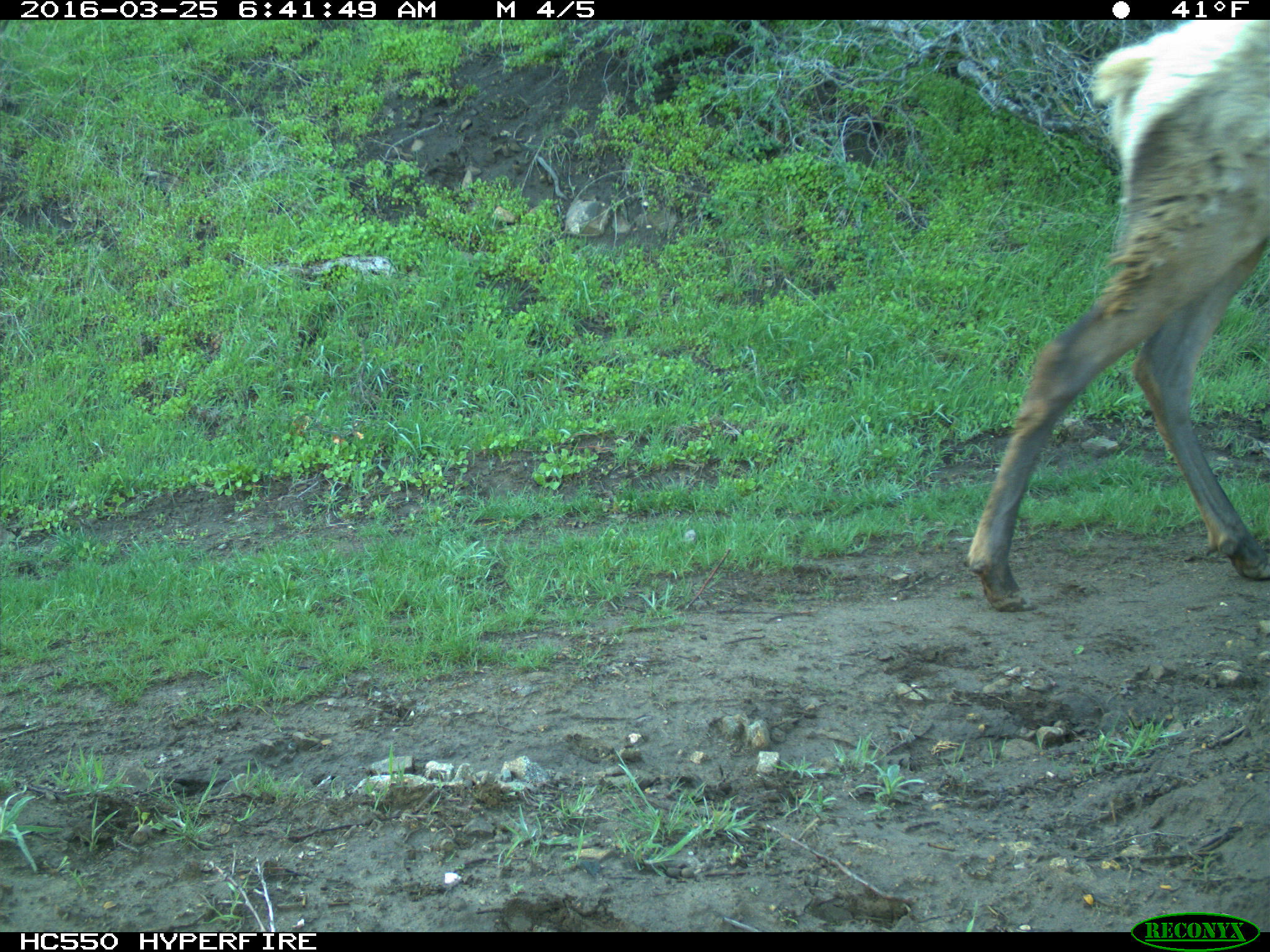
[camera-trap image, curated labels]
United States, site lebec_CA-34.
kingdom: Animalia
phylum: Chordata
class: Mammalia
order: Artiodactyla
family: Cervidae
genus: Cervus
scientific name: Cervus canadensis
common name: elk